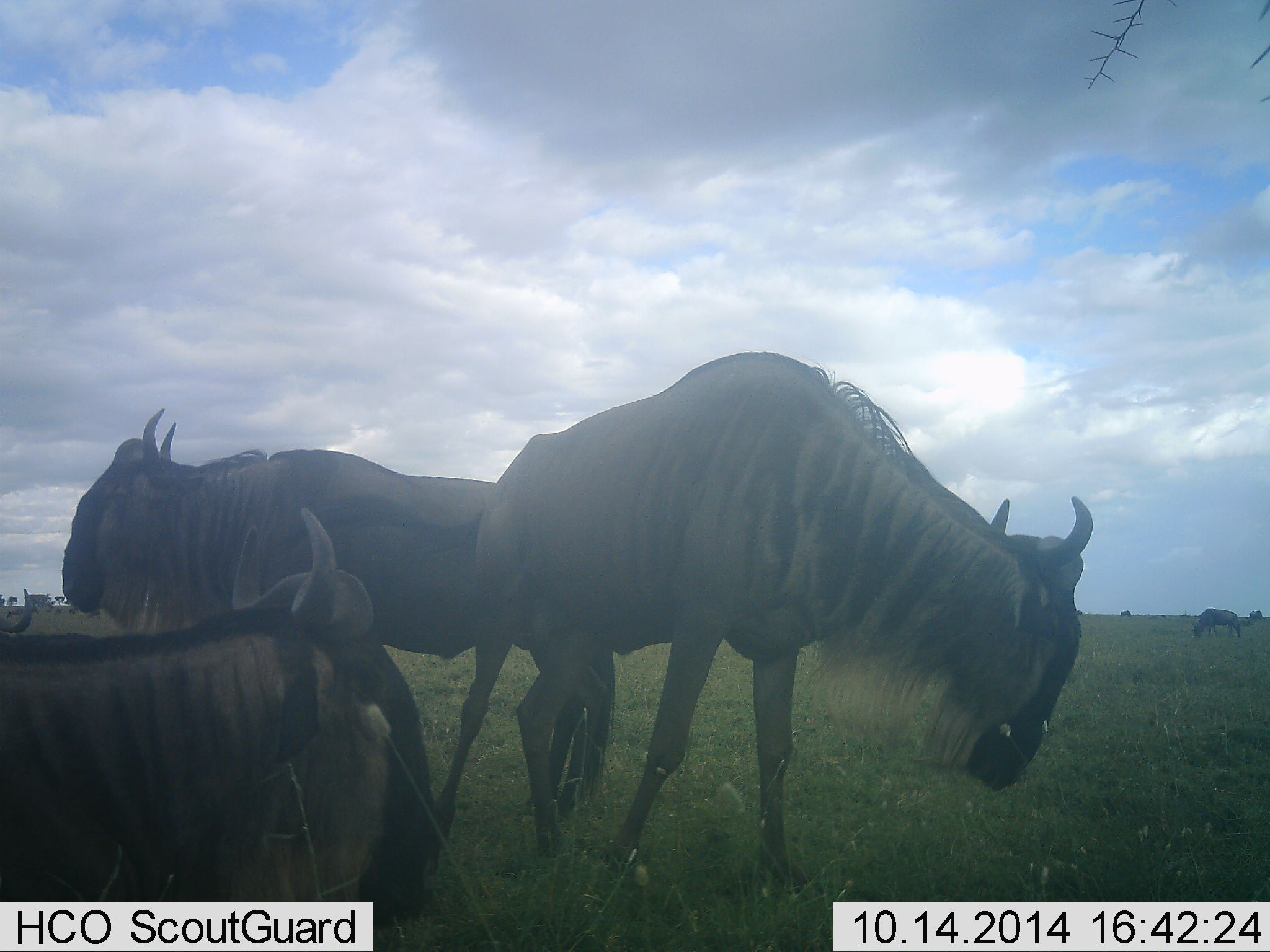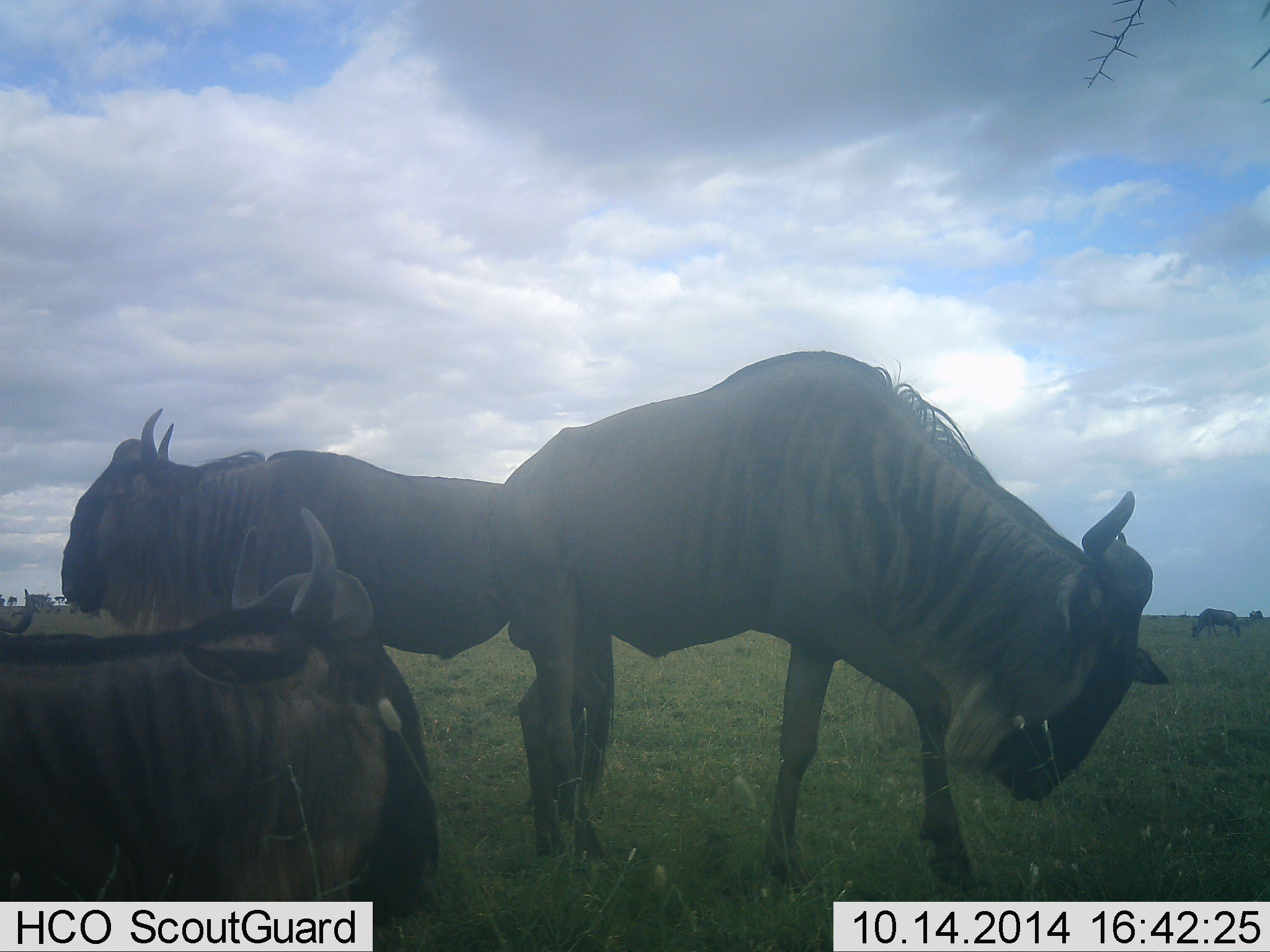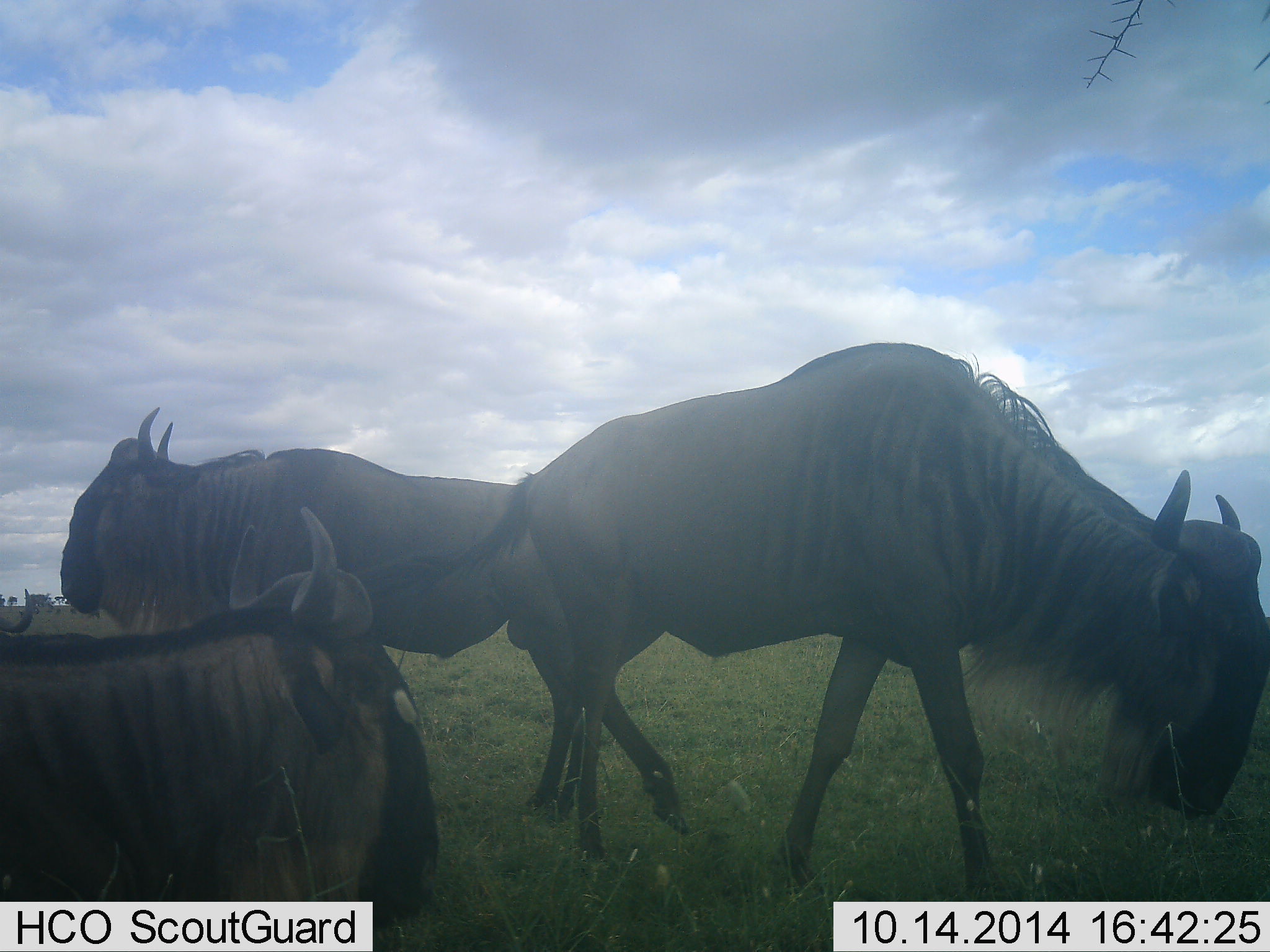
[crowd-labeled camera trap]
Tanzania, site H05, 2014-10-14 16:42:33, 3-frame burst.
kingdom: Animalia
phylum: Chordata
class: Mammalia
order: Artiodactyla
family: Bovidae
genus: Connochaetes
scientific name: Connochaetes taurinus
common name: blue wildebeest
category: wildebeest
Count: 3.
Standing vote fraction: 90%.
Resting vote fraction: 80%.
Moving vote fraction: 20%.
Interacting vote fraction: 0%.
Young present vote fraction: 0%.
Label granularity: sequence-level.